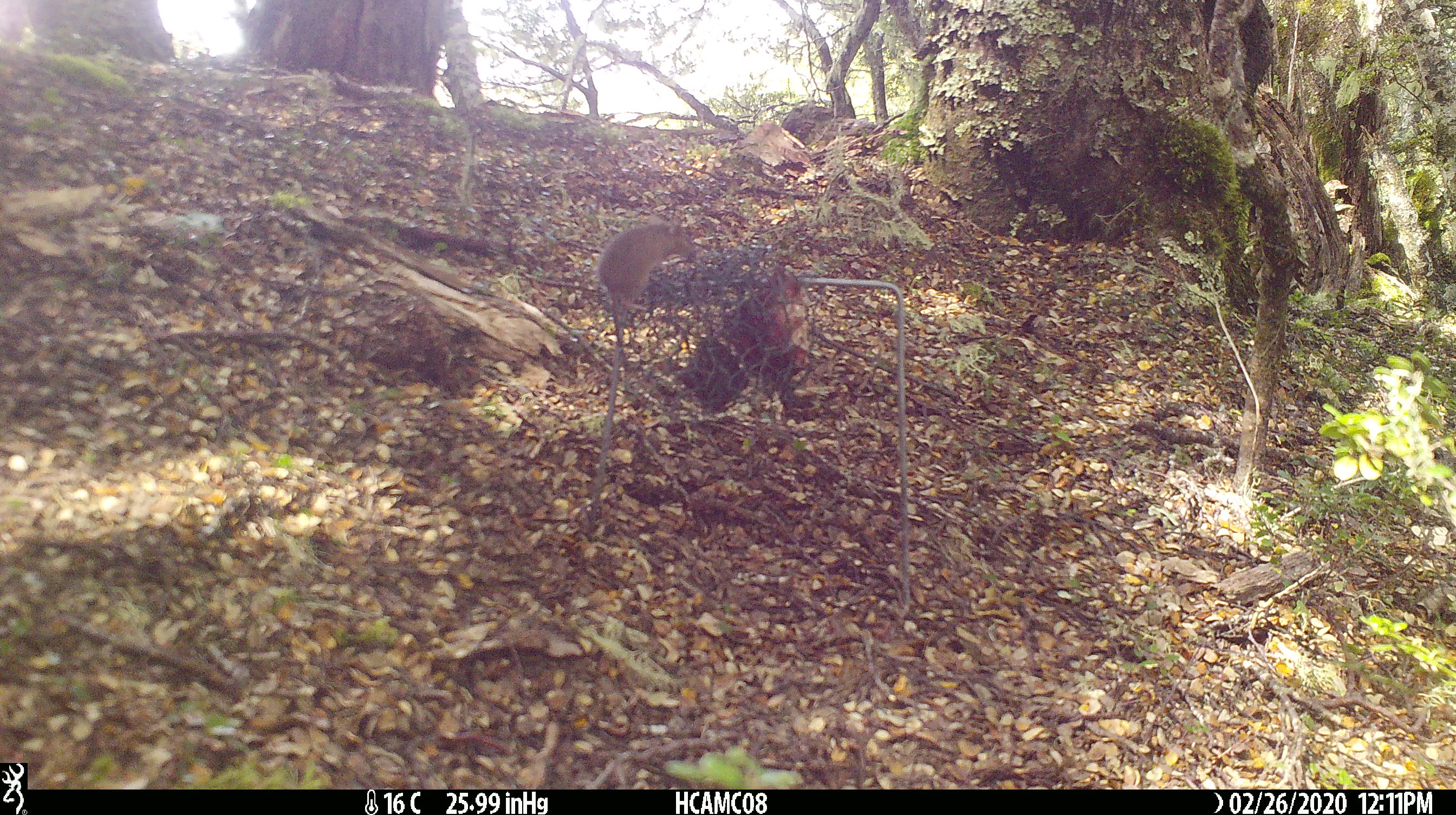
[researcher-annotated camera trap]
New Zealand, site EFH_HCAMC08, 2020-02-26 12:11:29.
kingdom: Animalia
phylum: Chordata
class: Mammalia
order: Rodentia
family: Muridae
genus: Mus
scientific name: Mus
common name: mouse